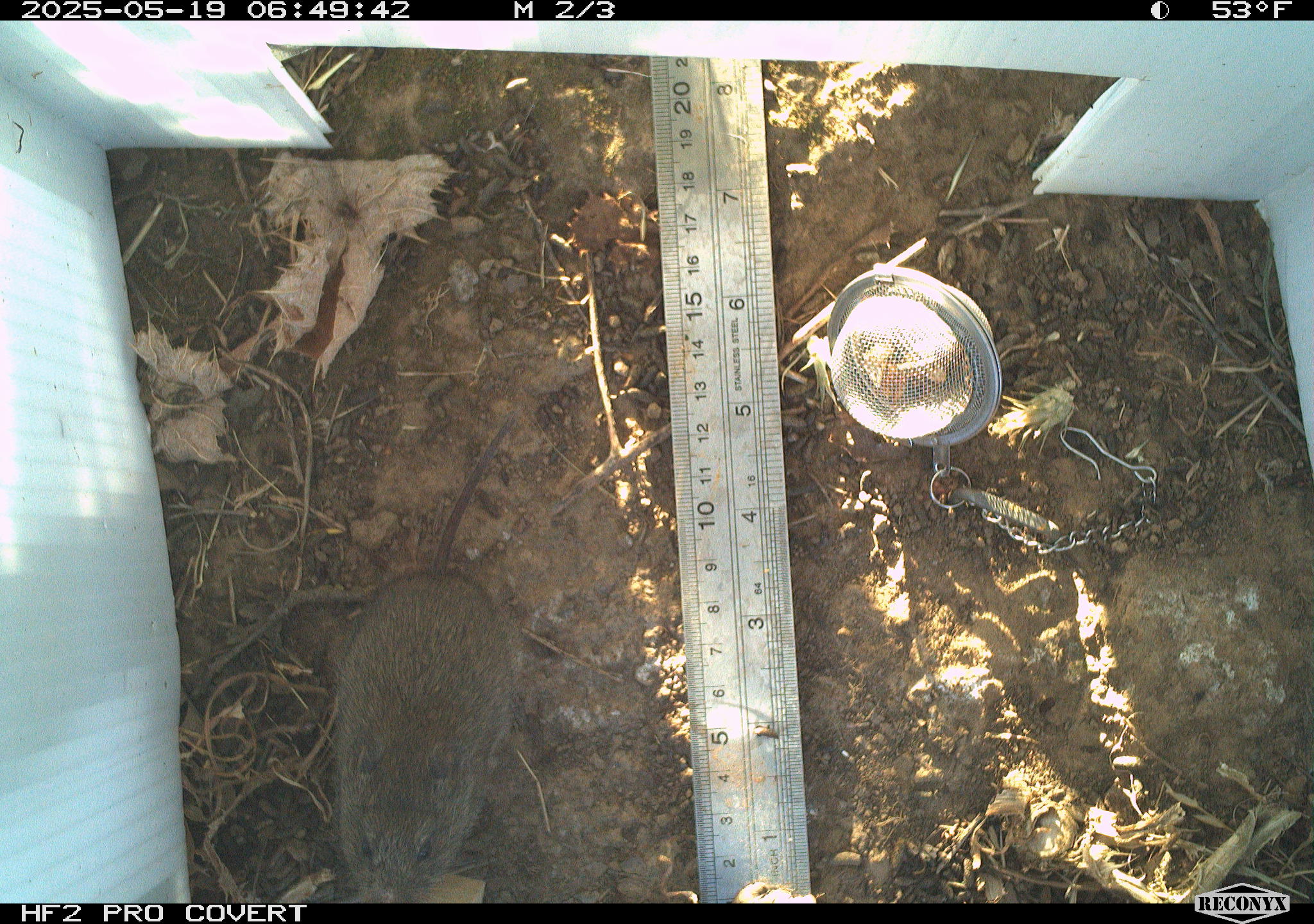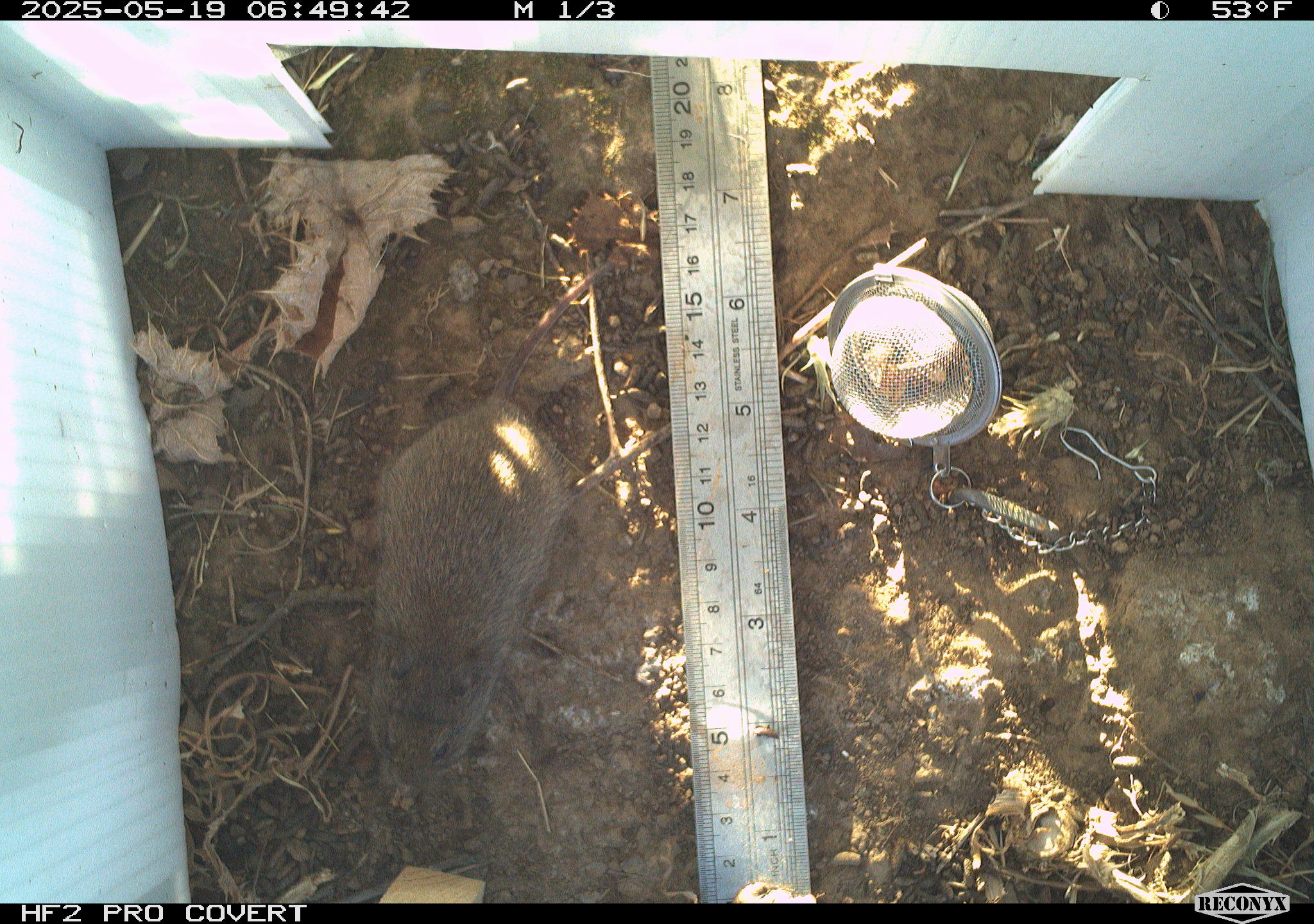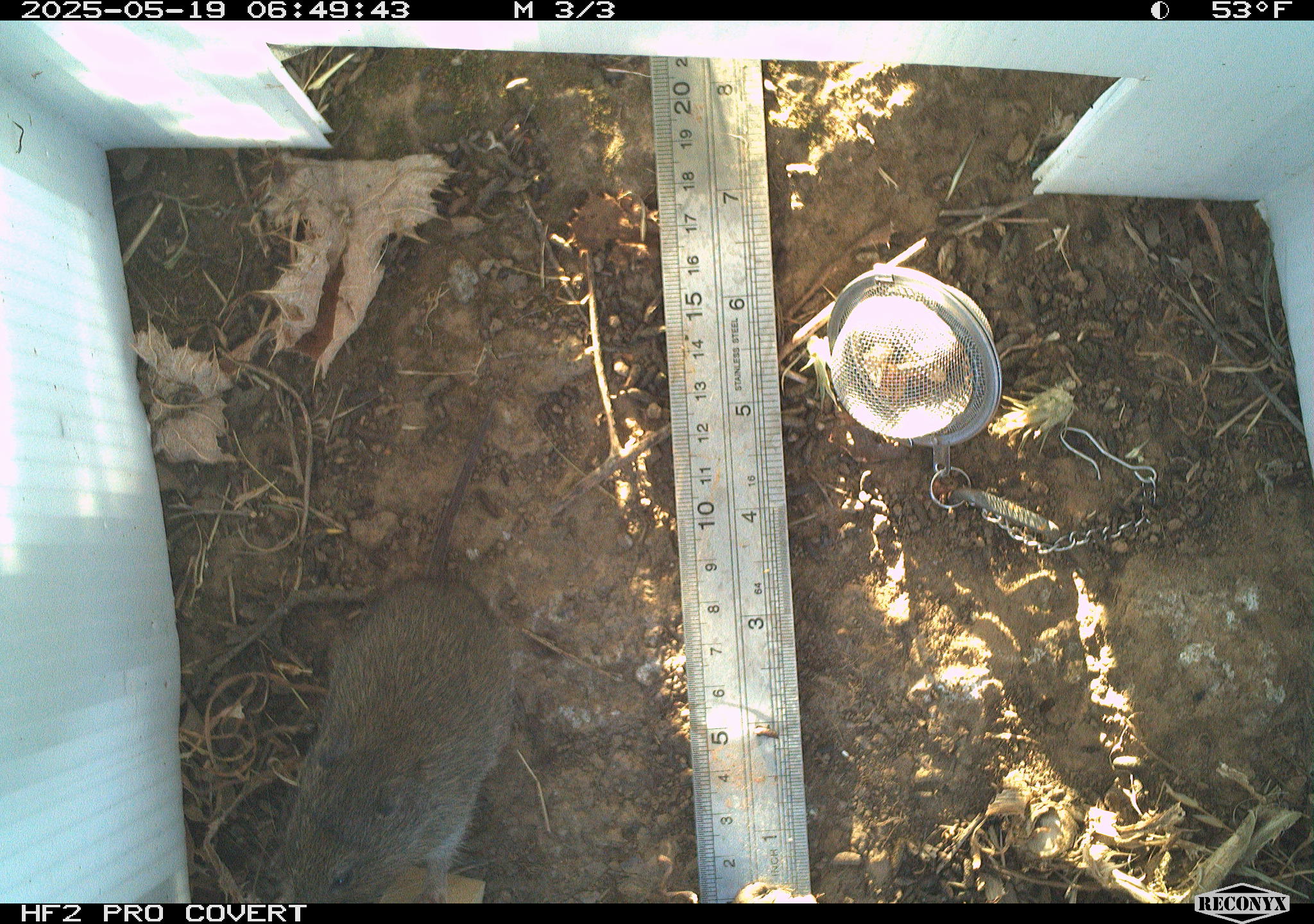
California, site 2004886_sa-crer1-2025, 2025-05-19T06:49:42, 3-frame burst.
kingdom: Animalia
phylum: Chordata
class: Mammalia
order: Rodentia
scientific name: Rodentia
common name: rodent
Rodent (Rodentia).